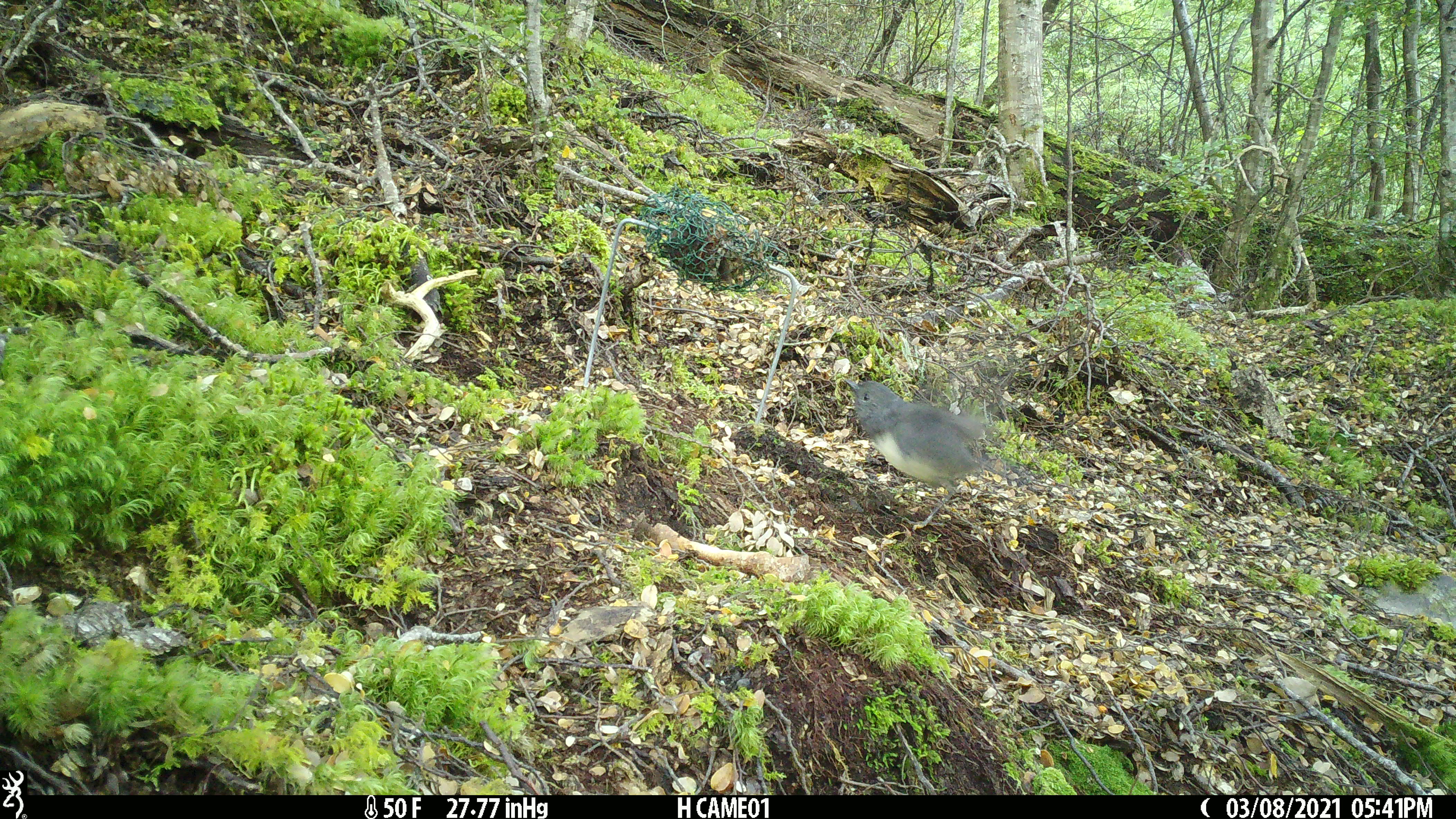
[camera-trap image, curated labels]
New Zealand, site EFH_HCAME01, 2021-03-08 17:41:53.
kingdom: Animalia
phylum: Chordata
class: Aves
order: Passeriformes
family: Petroicidae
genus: Petroica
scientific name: Petroica australis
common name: new zealand robin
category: robin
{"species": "robin (new zealand robin) (Petroica australis)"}